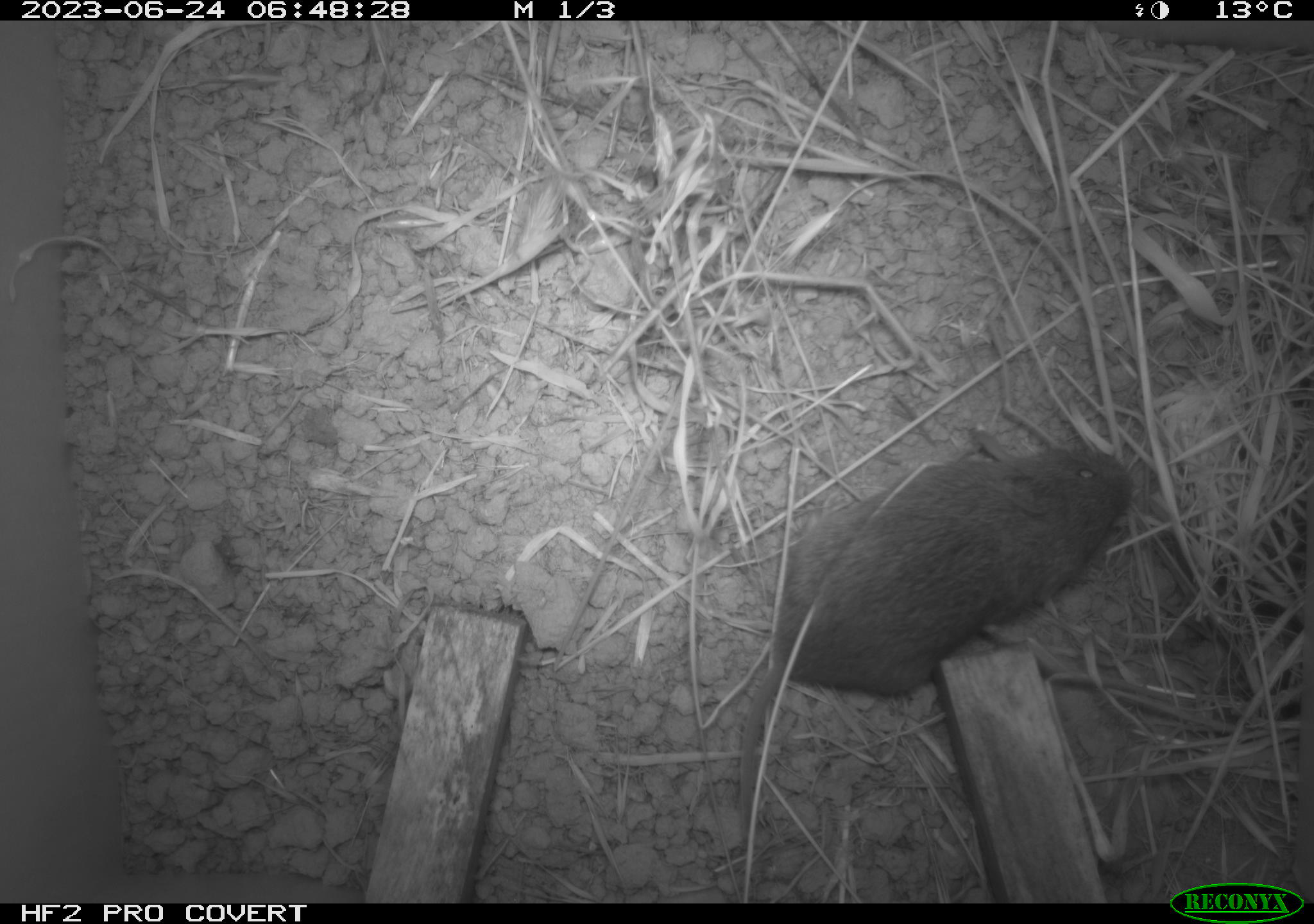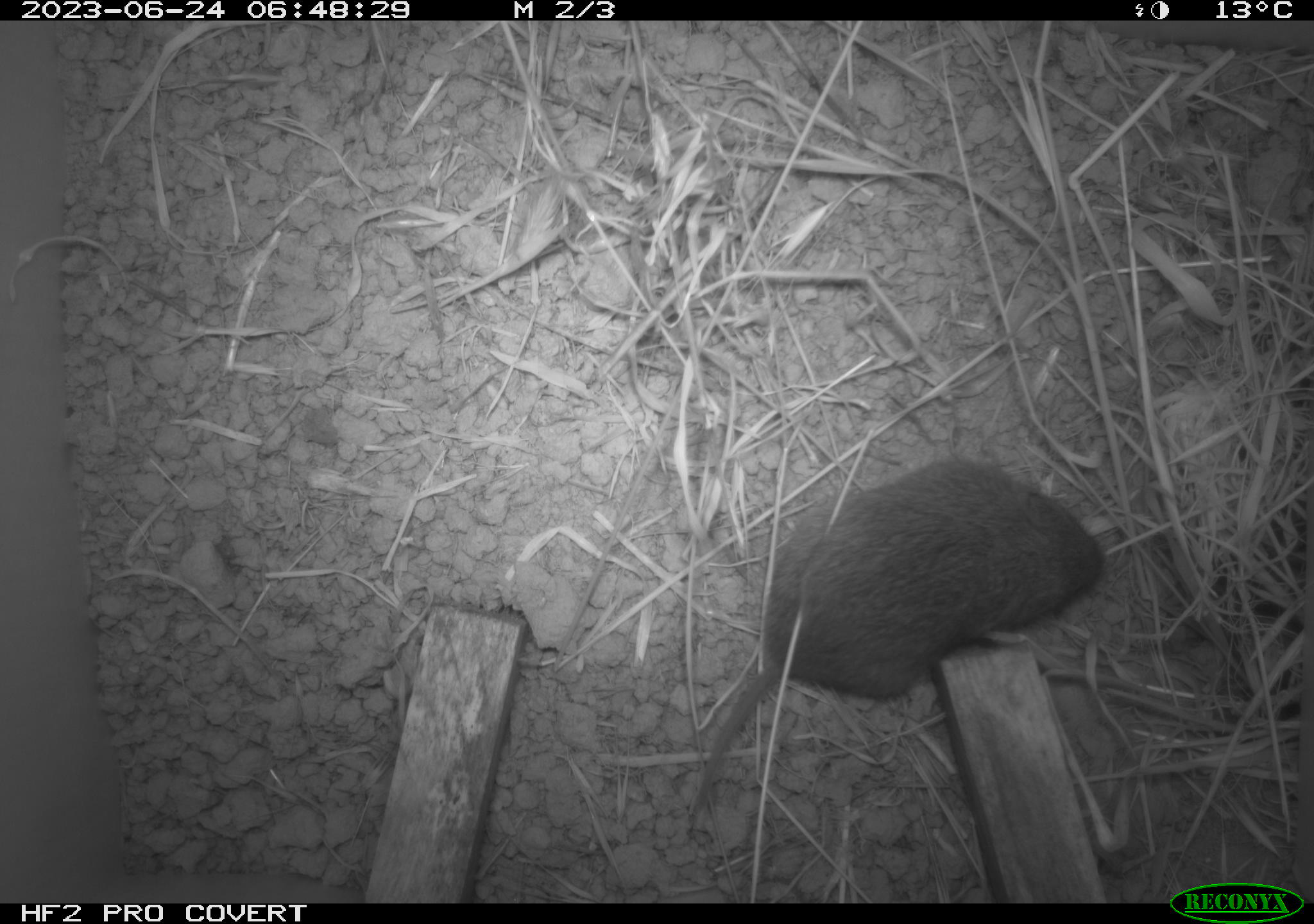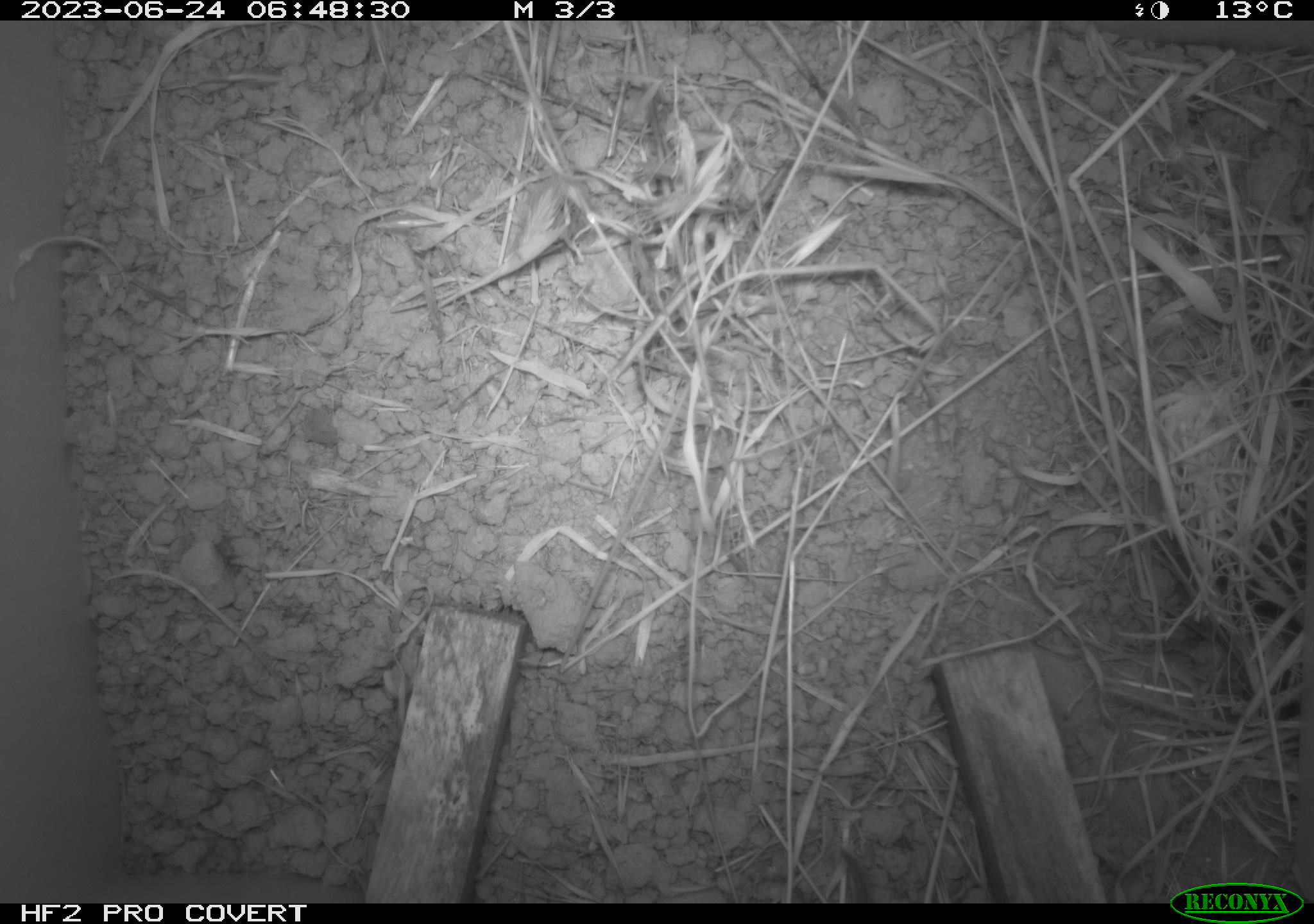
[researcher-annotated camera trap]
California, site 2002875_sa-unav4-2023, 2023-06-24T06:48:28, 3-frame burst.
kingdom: Animalia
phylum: Chordata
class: Mammalia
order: Rodentia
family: Cricetidae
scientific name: Arvicolinae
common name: voles, lemmings, and muskrats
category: arvicolinae subfamily